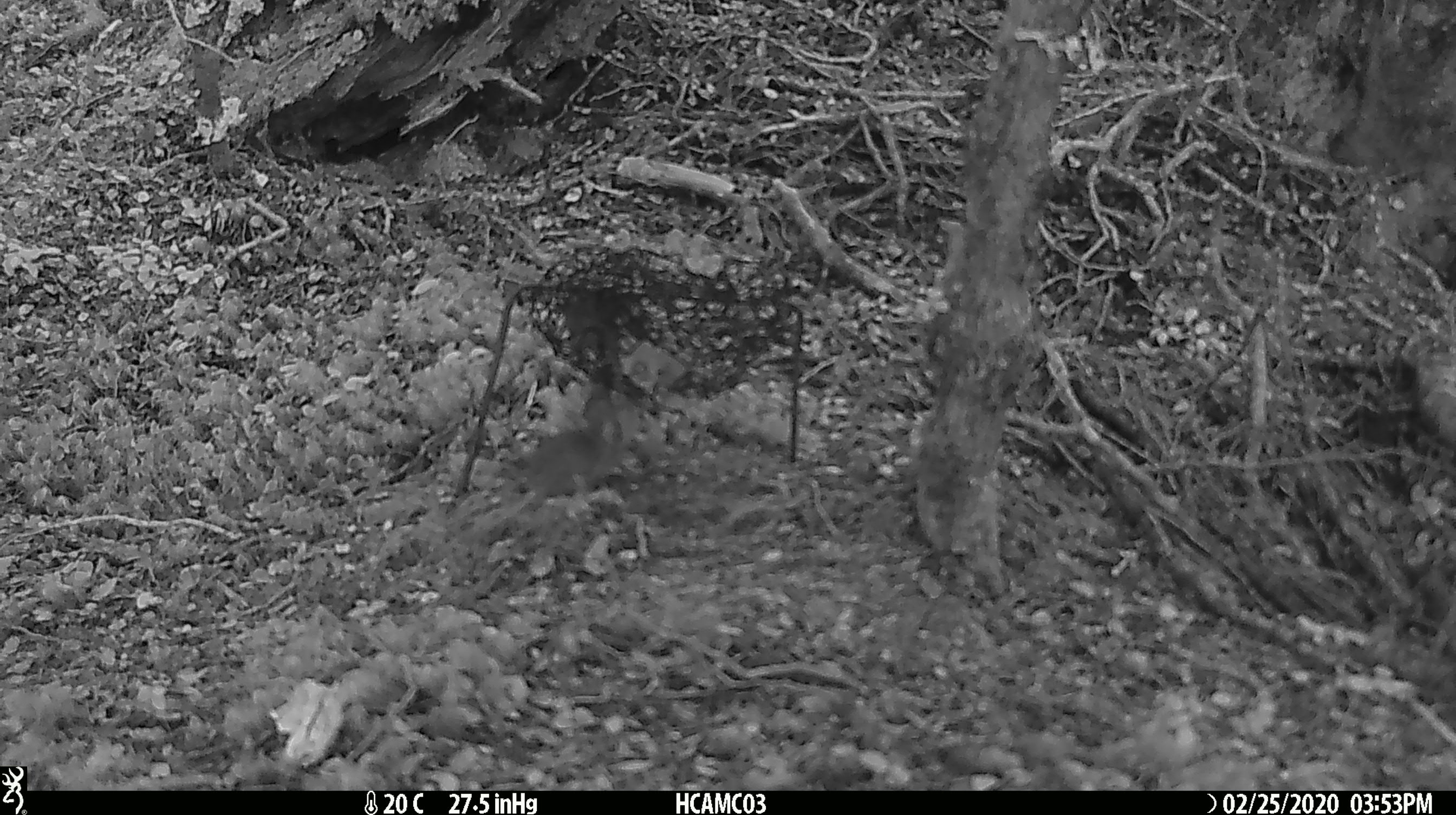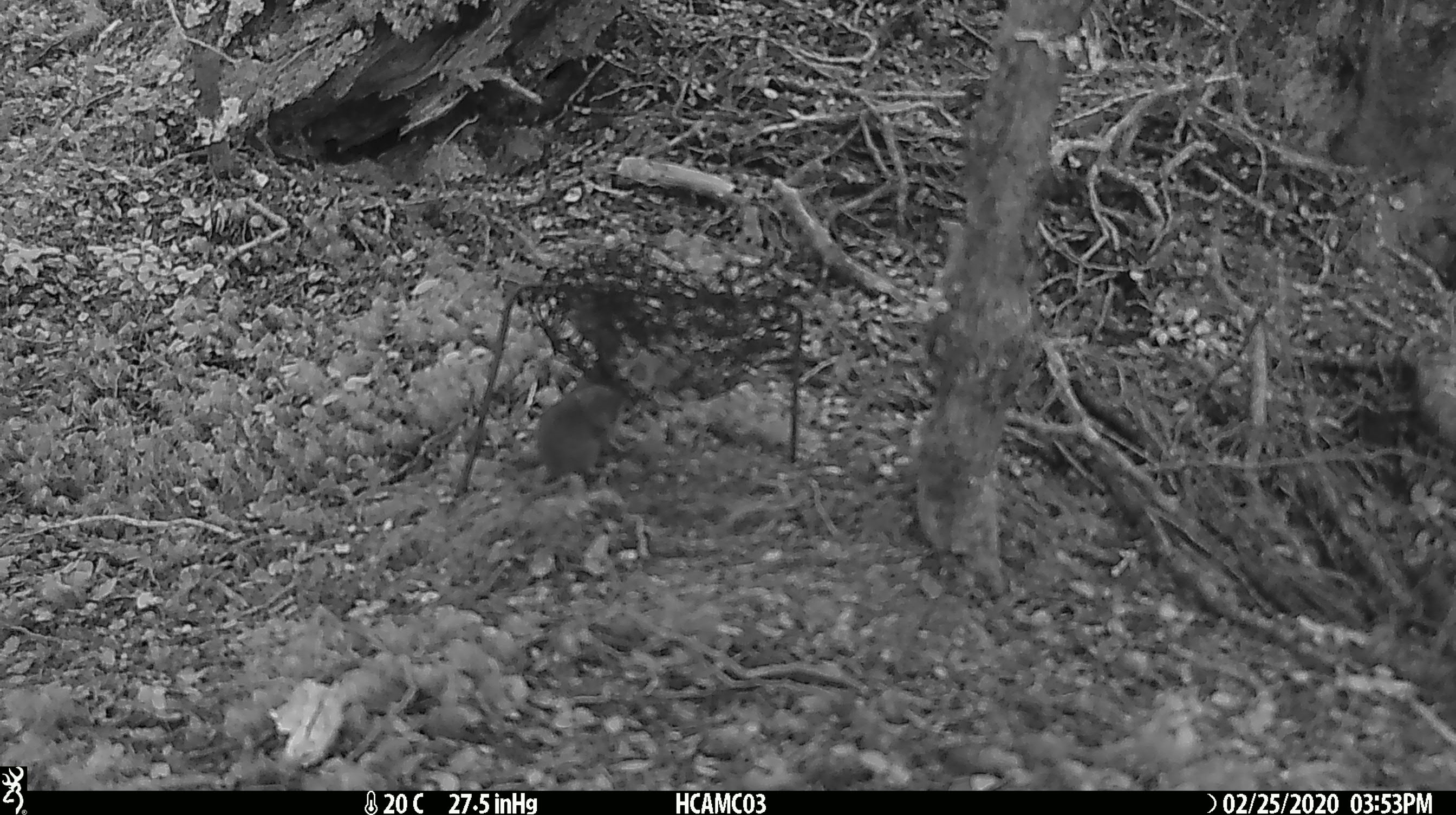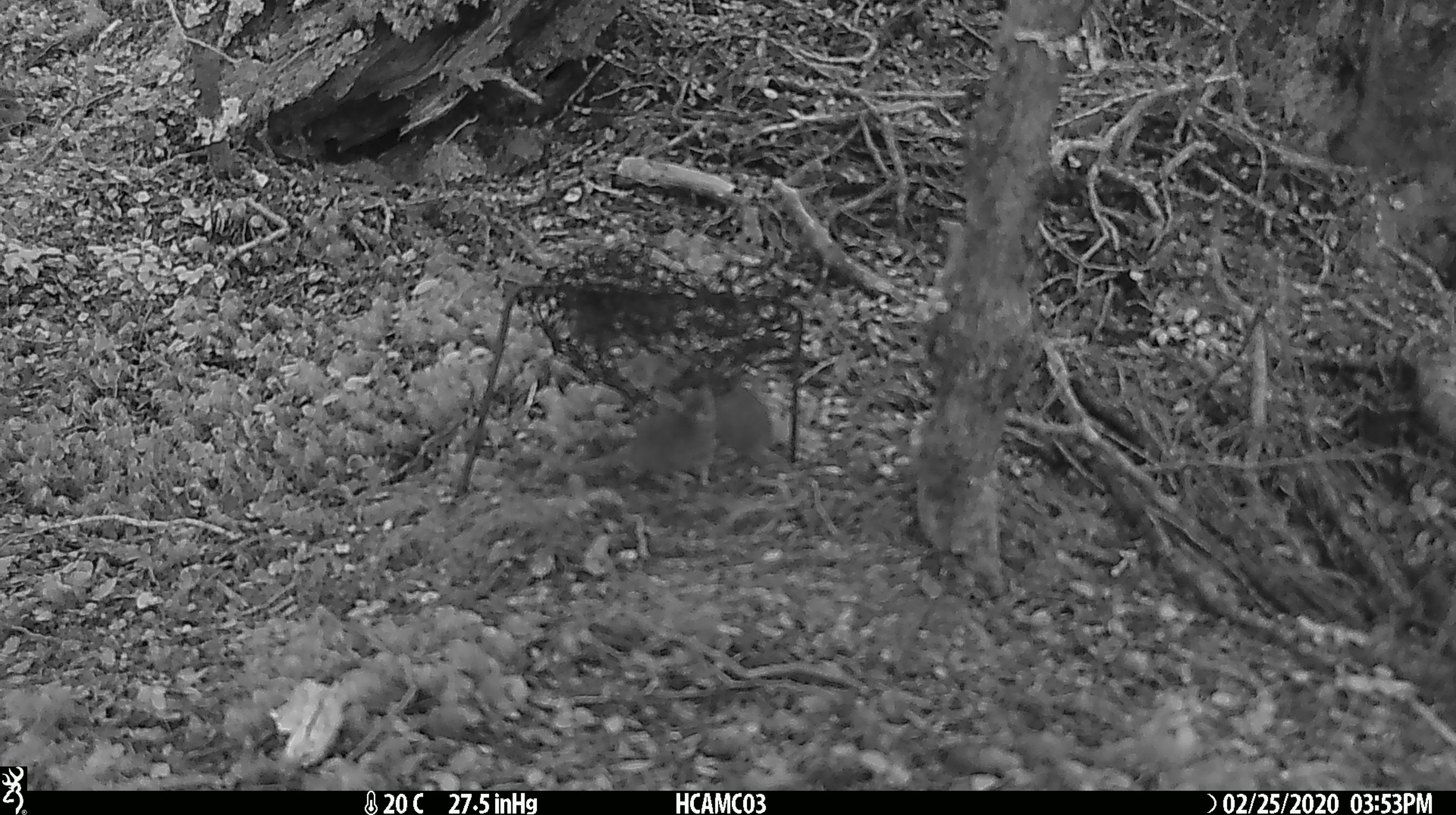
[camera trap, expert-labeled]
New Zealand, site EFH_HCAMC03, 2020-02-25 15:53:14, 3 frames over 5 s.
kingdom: Animalia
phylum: Chordata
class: Mammalia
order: Rodentia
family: Muridae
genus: Mus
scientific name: Mus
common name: mouse